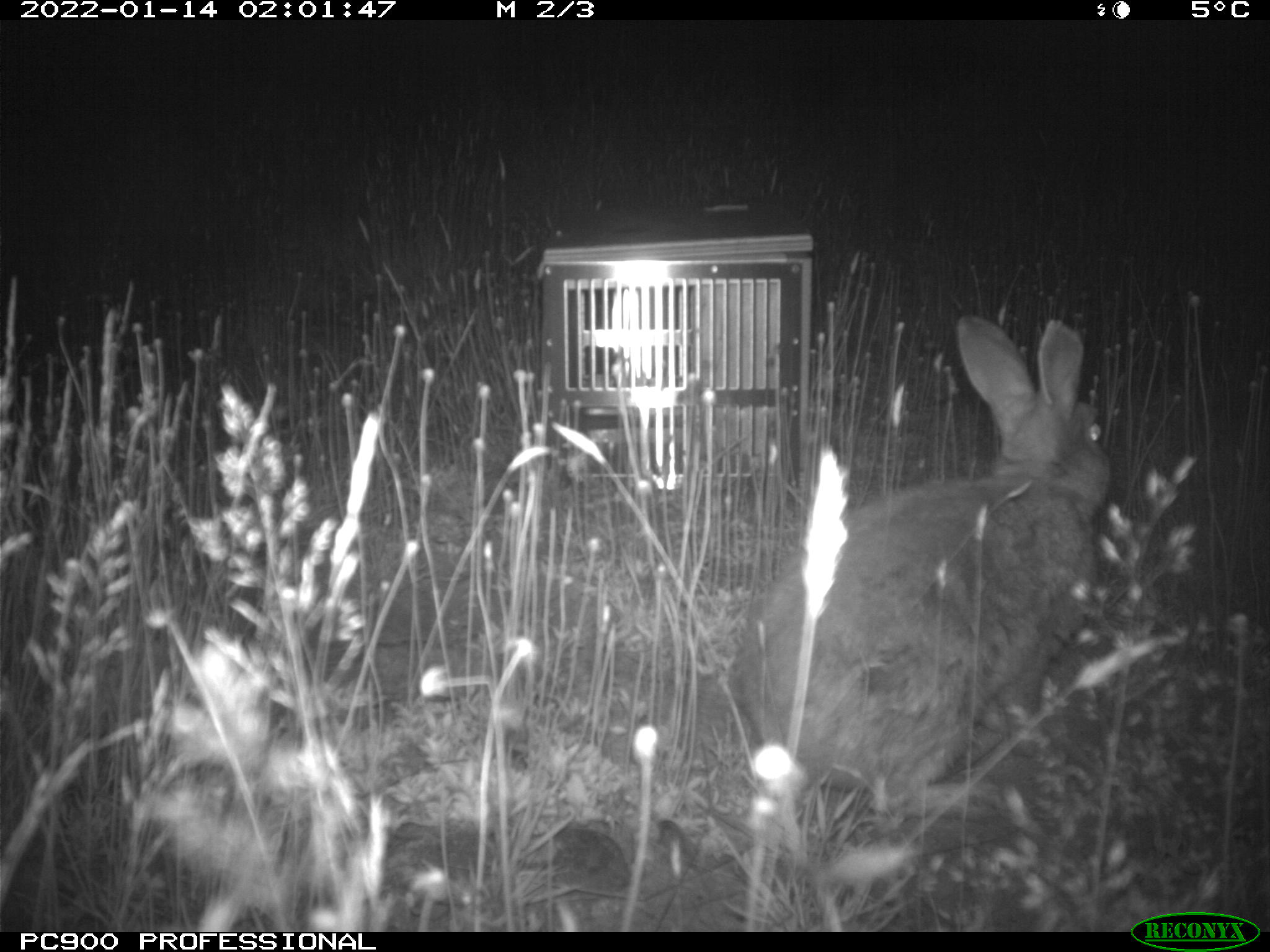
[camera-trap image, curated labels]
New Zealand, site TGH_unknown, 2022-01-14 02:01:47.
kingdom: Animalia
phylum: Chordata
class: Mammalia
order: Lagomorpha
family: Leporidae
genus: Oryctolagus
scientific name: Oryctolagus cuniculus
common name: european rabbit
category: rabbit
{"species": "rabbit (european rabbit) (Oryctolagus cuniculus)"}